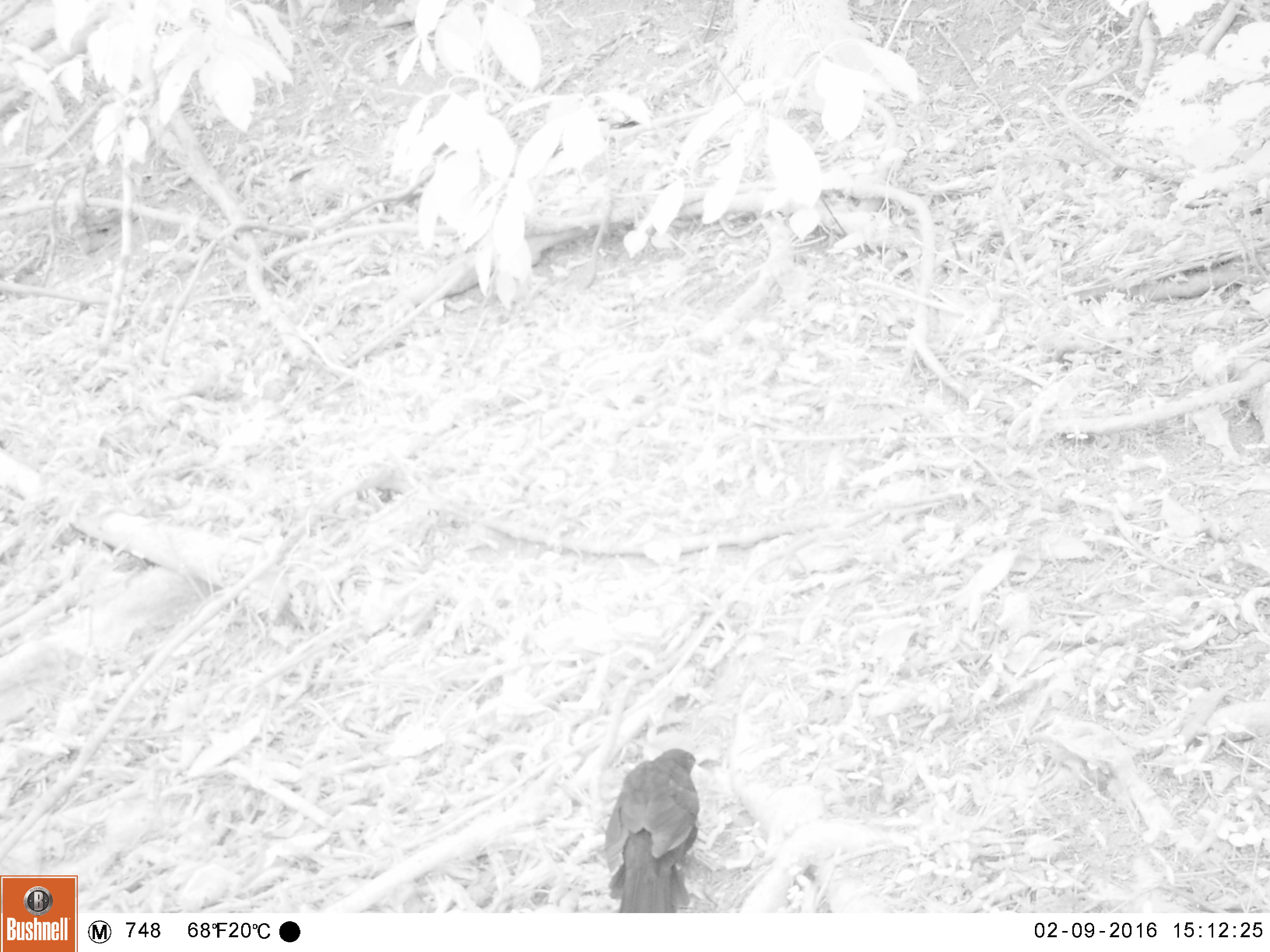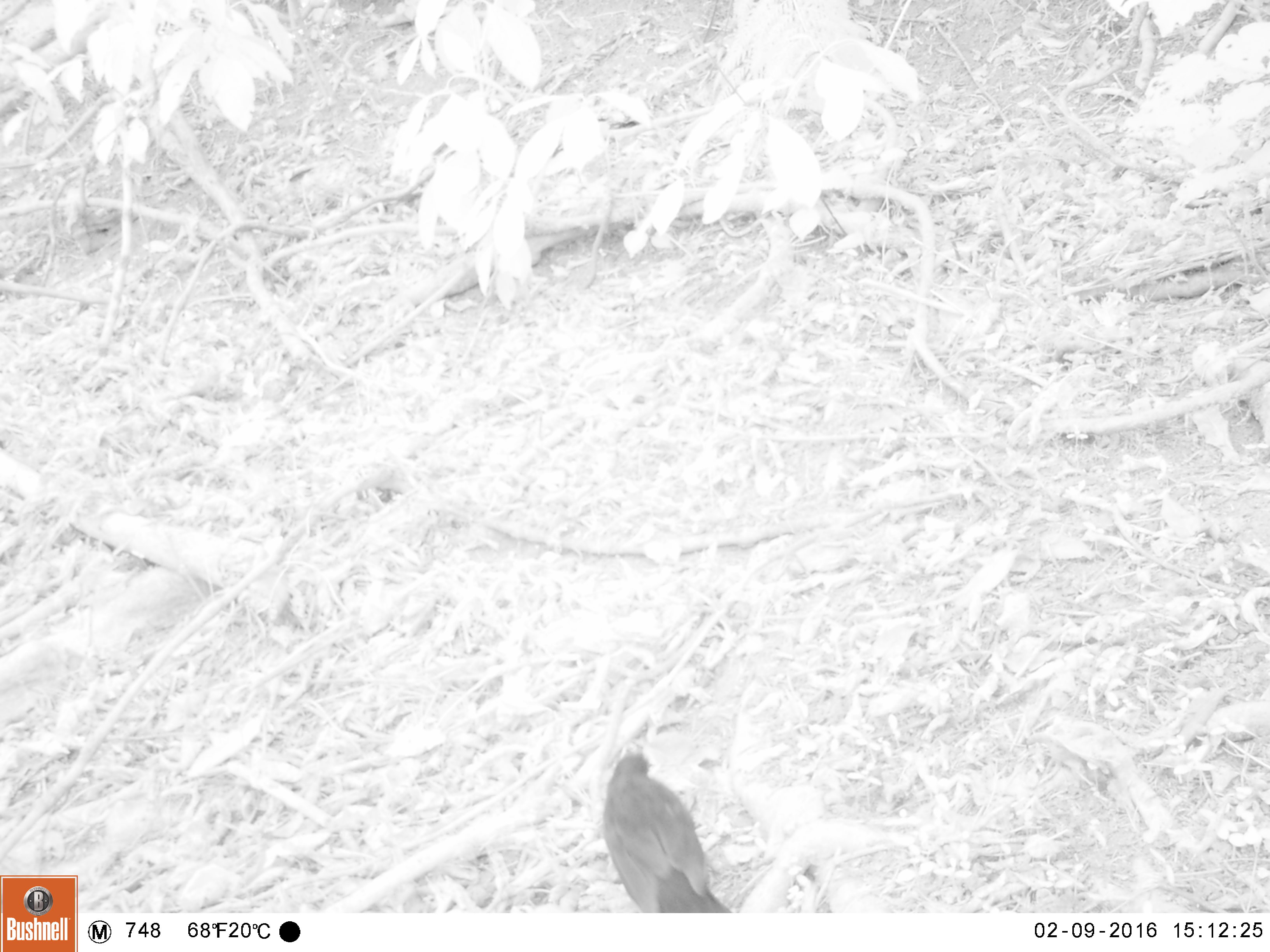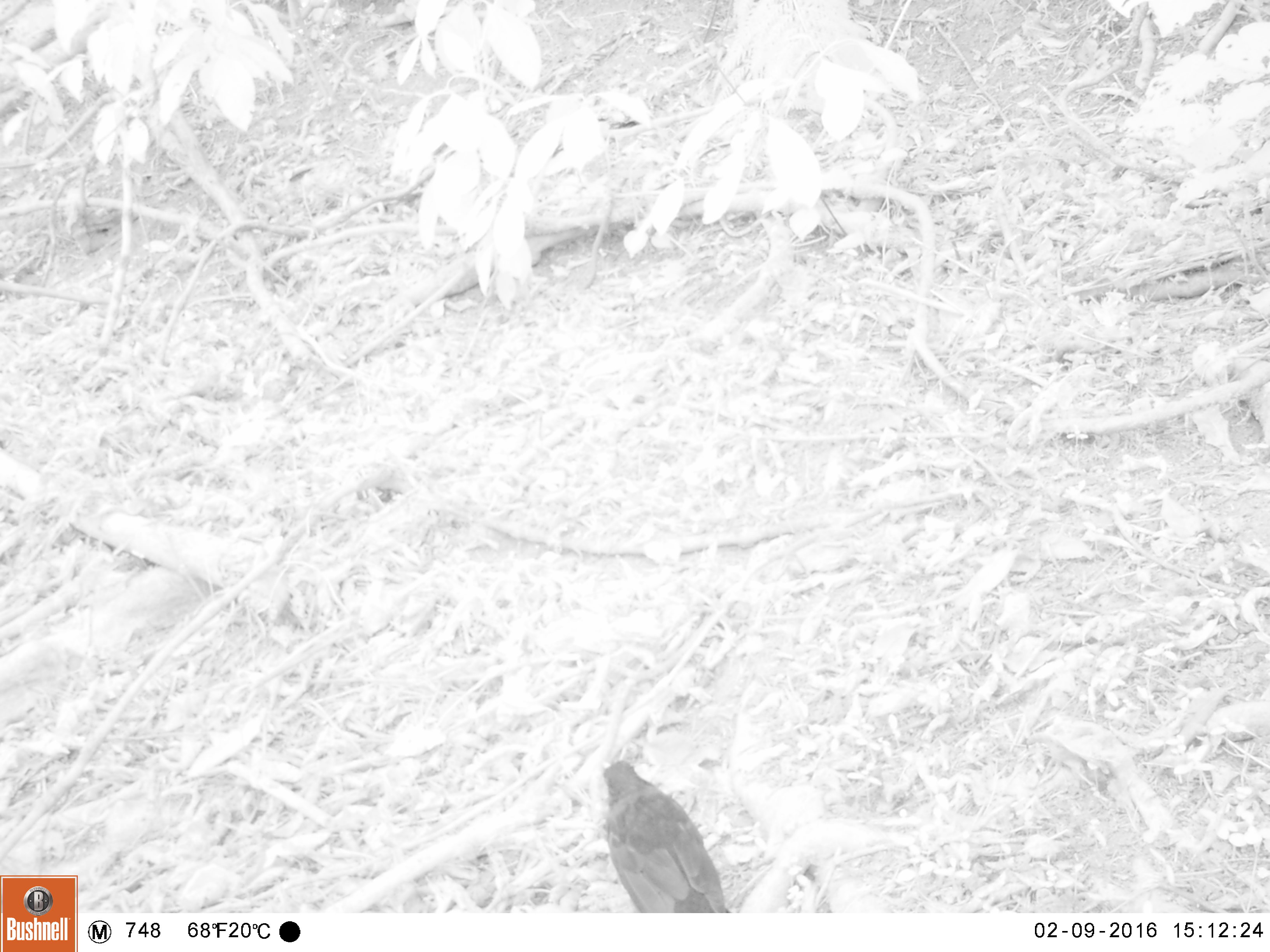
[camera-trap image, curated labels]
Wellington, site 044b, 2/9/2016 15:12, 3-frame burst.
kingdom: Animalia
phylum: Chordata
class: Aves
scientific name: Aves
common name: bird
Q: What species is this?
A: Bird (Aves).